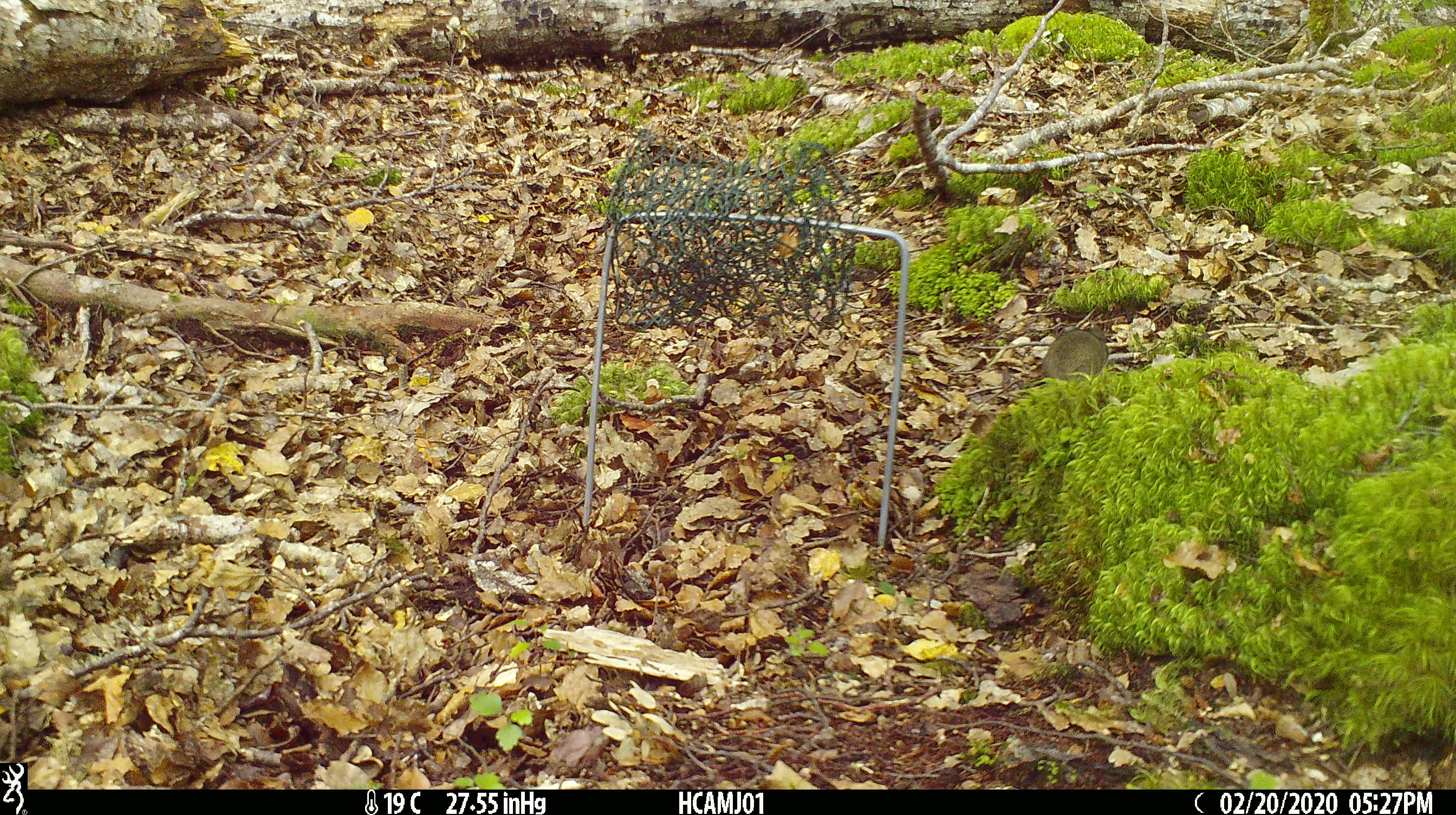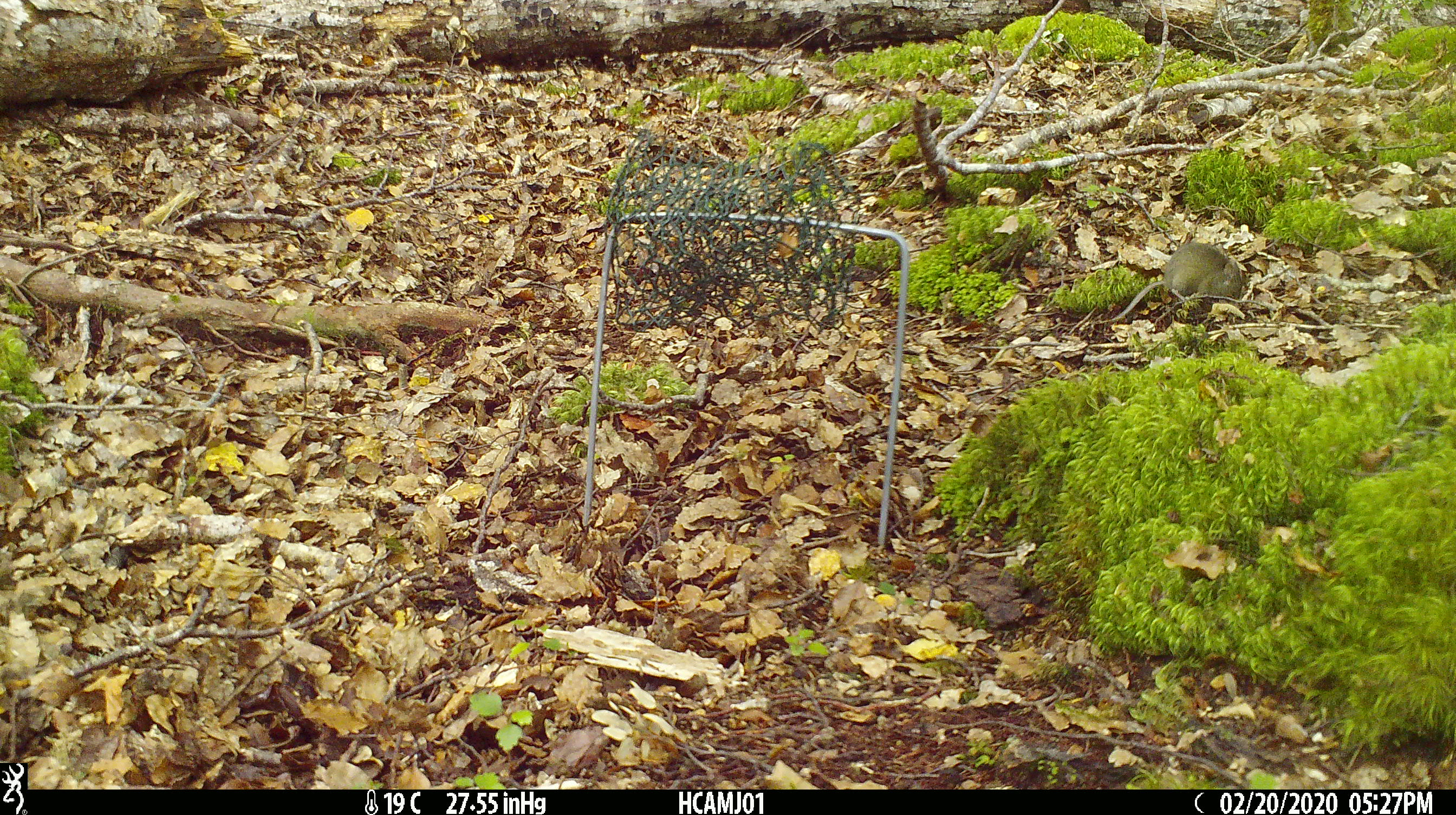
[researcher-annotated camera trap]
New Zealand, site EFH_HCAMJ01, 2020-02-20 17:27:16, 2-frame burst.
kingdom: Animalia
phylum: Chordata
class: Mammalia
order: Rodentia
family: Muridae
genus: Mus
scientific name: Mus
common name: mouse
Mouse (Mus).